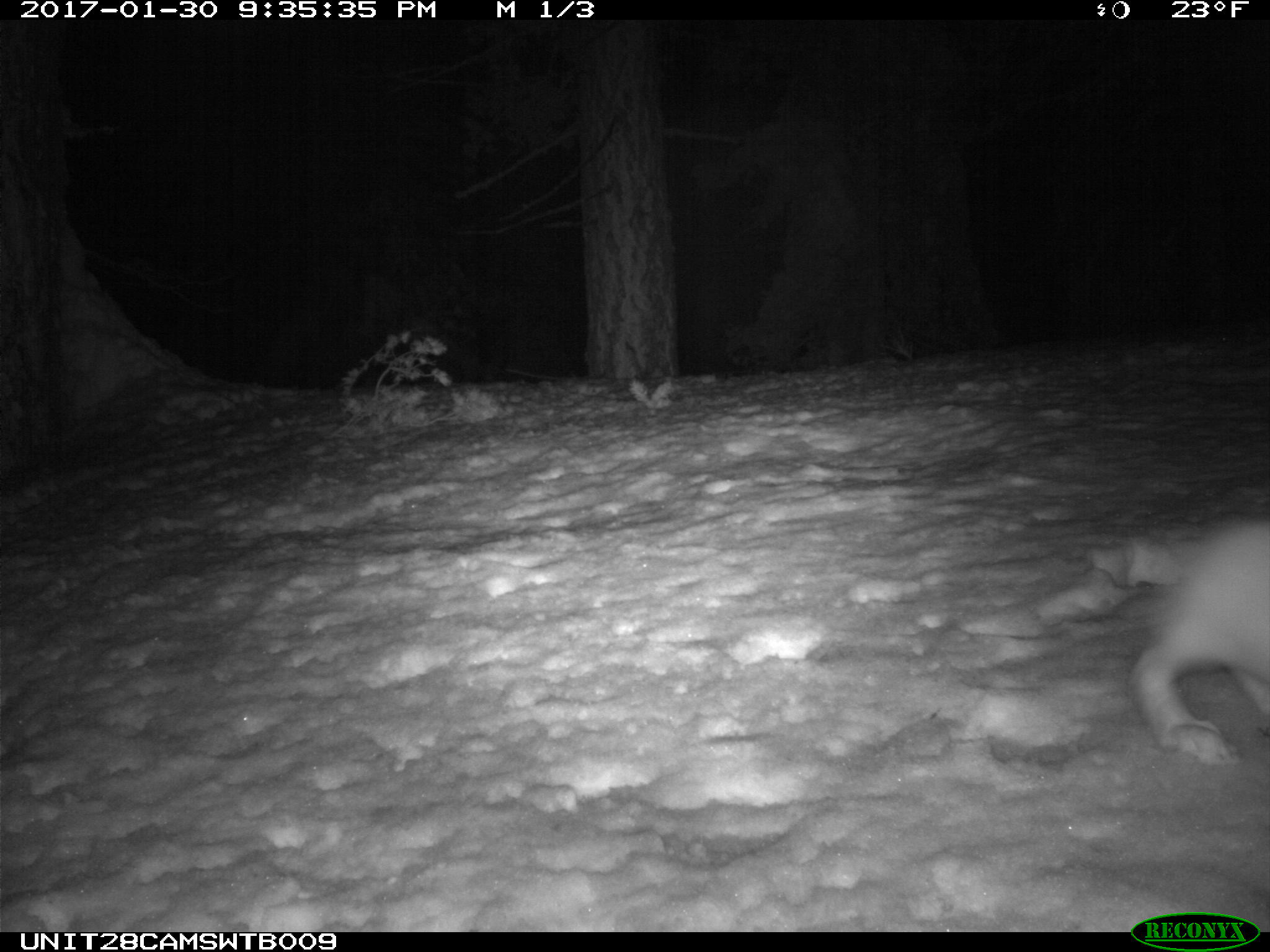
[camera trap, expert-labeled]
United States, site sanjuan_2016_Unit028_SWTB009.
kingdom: Animalia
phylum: Chordata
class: Mammalia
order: Lagomorpha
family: Leporidae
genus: Lepus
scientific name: Lepus americanus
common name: snowshoe hare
Lepus americanus (snowshoe hare).